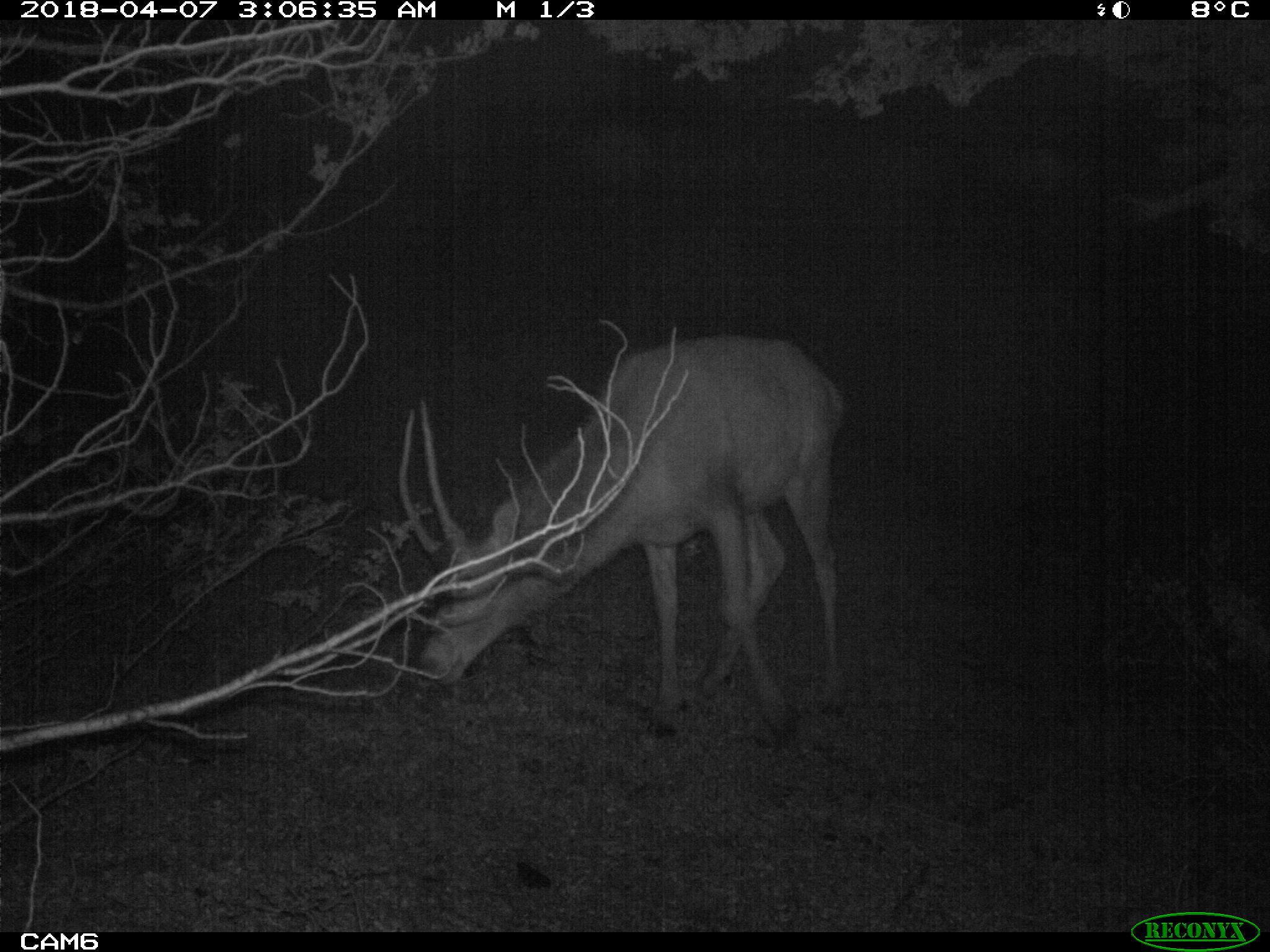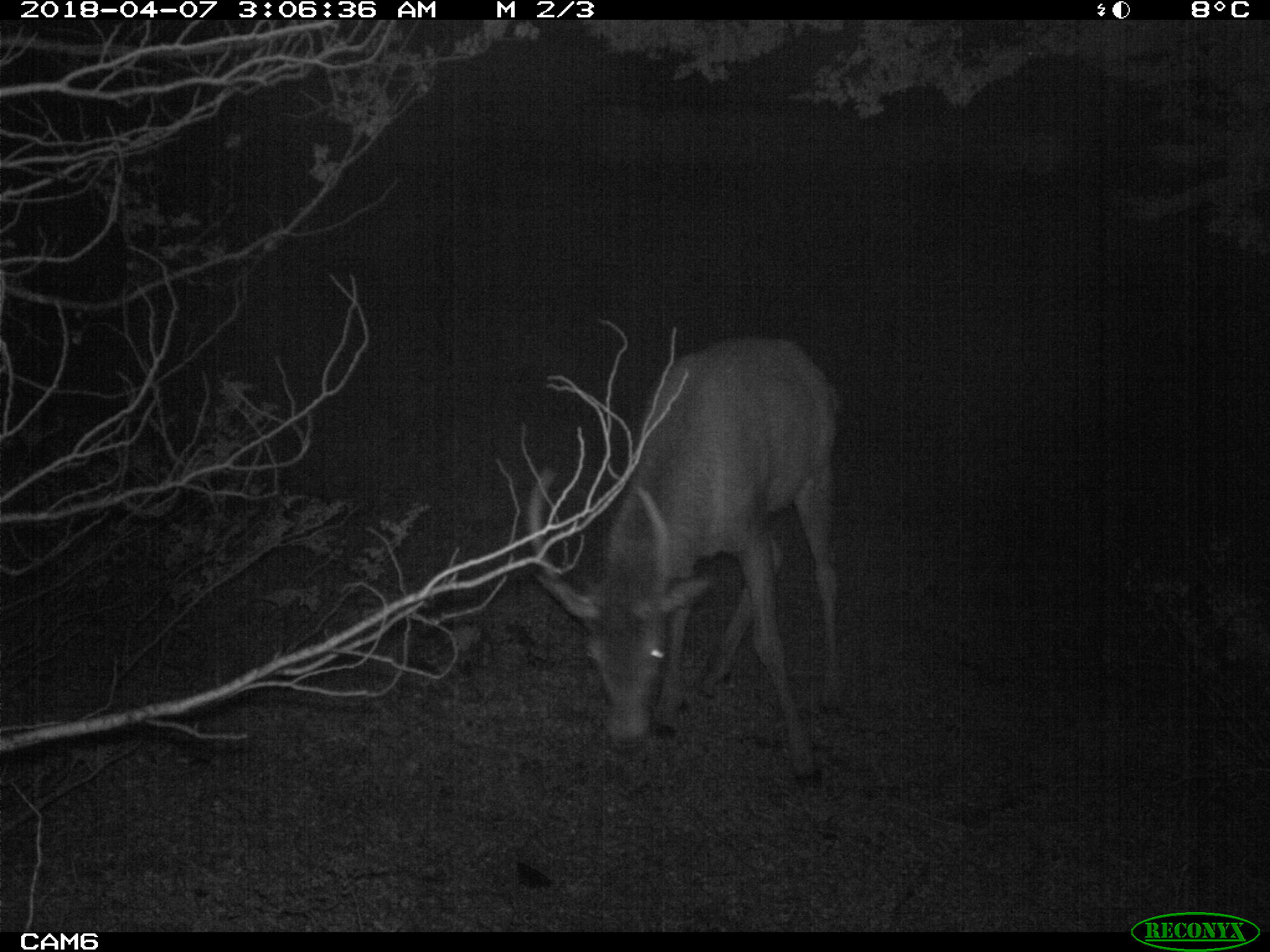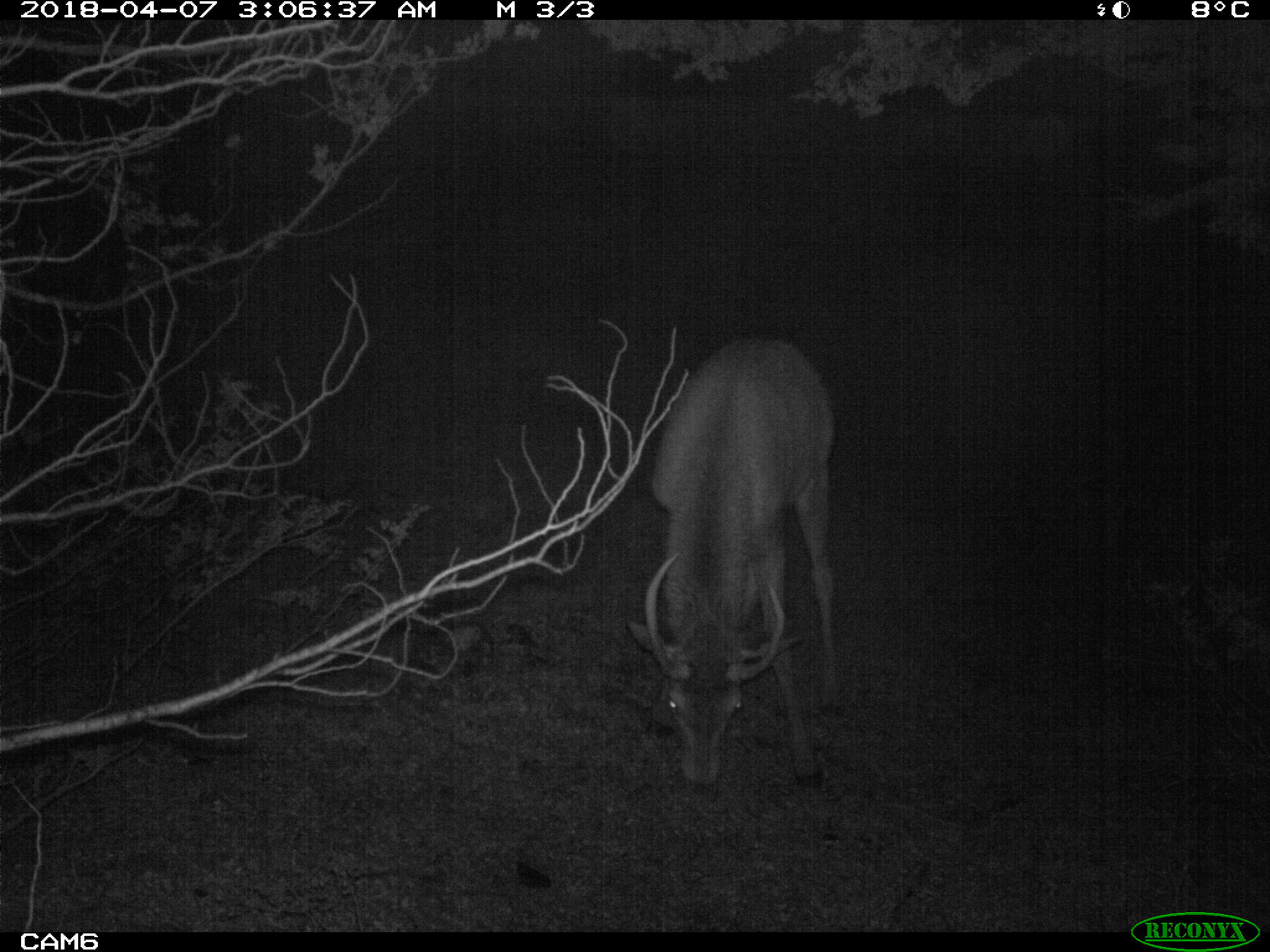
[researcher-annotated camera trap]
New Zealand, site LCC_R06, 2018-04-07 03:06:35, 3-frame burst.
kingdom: Animalia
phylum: Chordata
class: Mammalia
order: Artiodactyla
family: Cervidae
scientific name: Cervidae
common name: deer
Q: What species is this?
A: Deer (Cervidae).